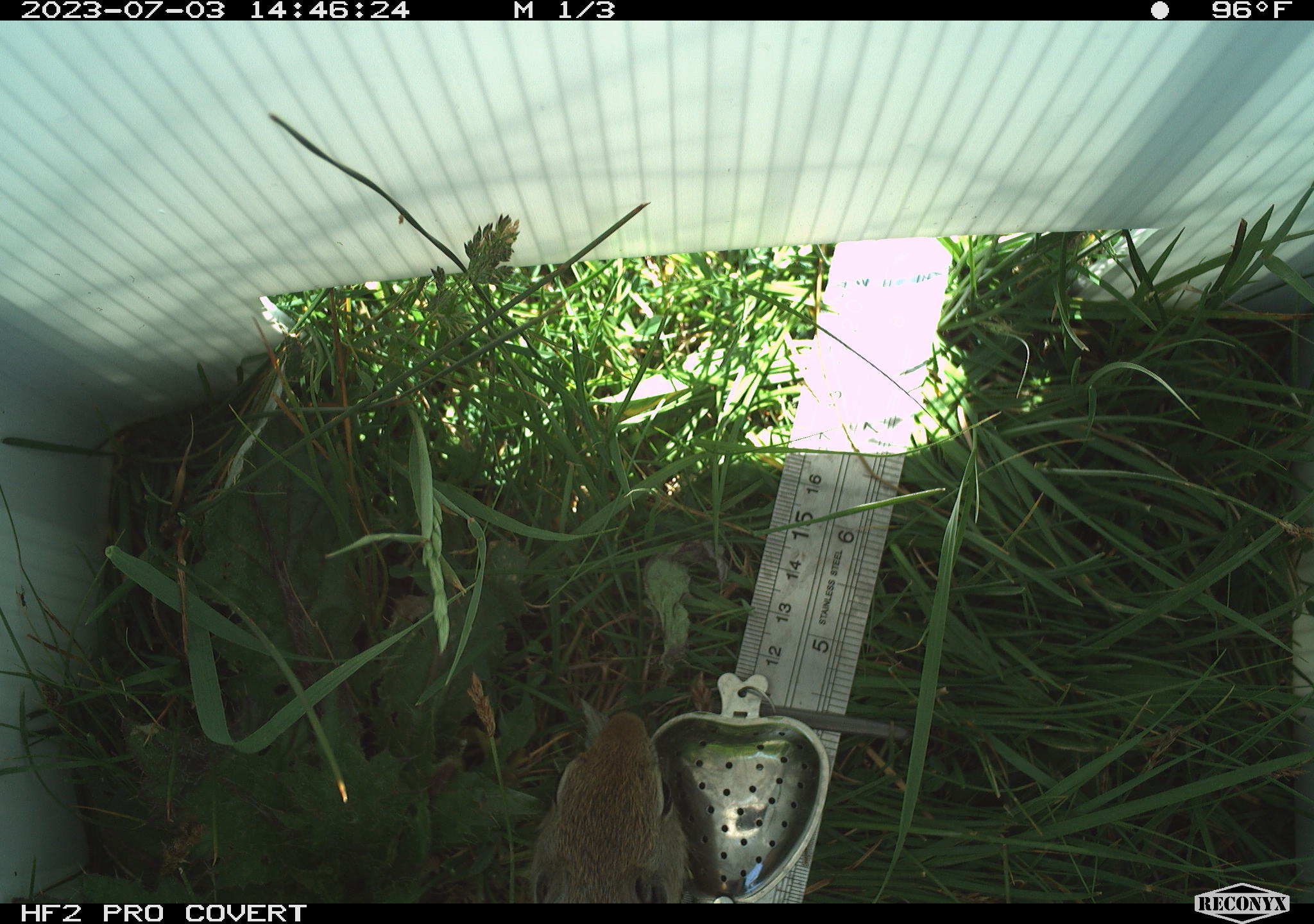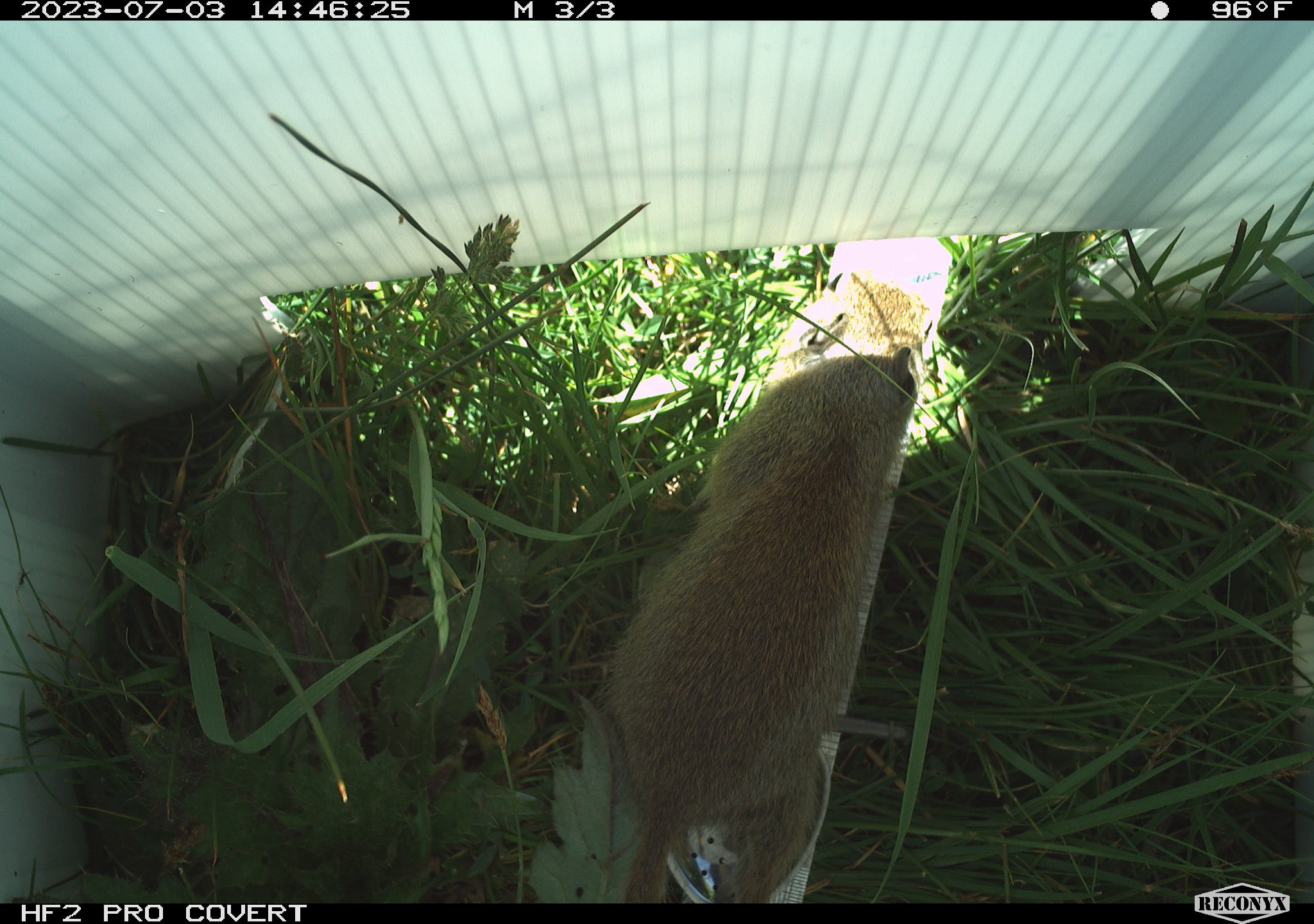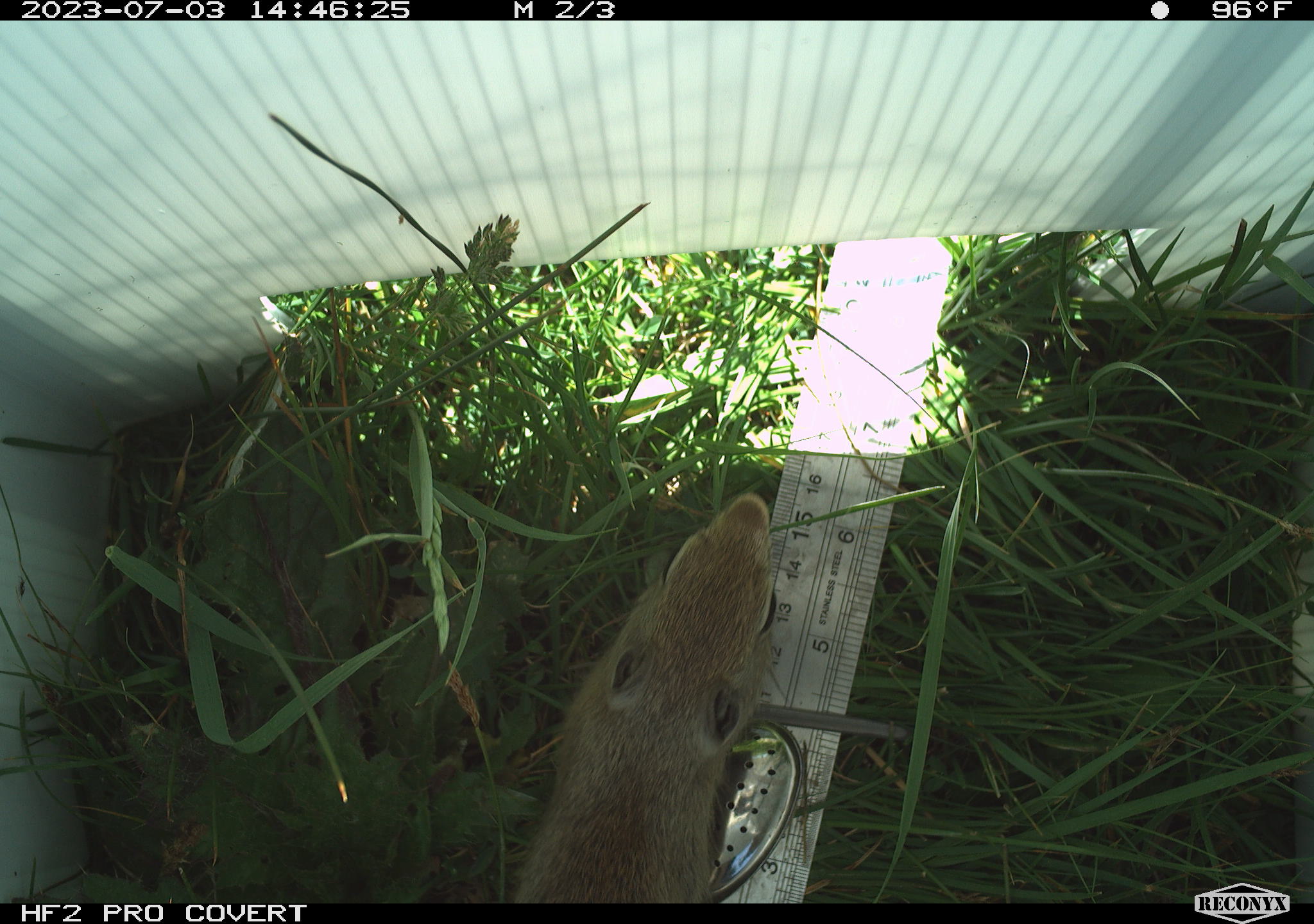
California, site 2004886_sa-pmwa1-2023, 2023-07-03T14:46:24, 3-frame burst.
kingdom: Animalia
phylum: Chordata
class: Mammalia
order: Rodentia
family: Sciuridae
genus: Urocitellus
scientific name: Urocitellus beldingi beldingi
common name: belding's ground squirrel